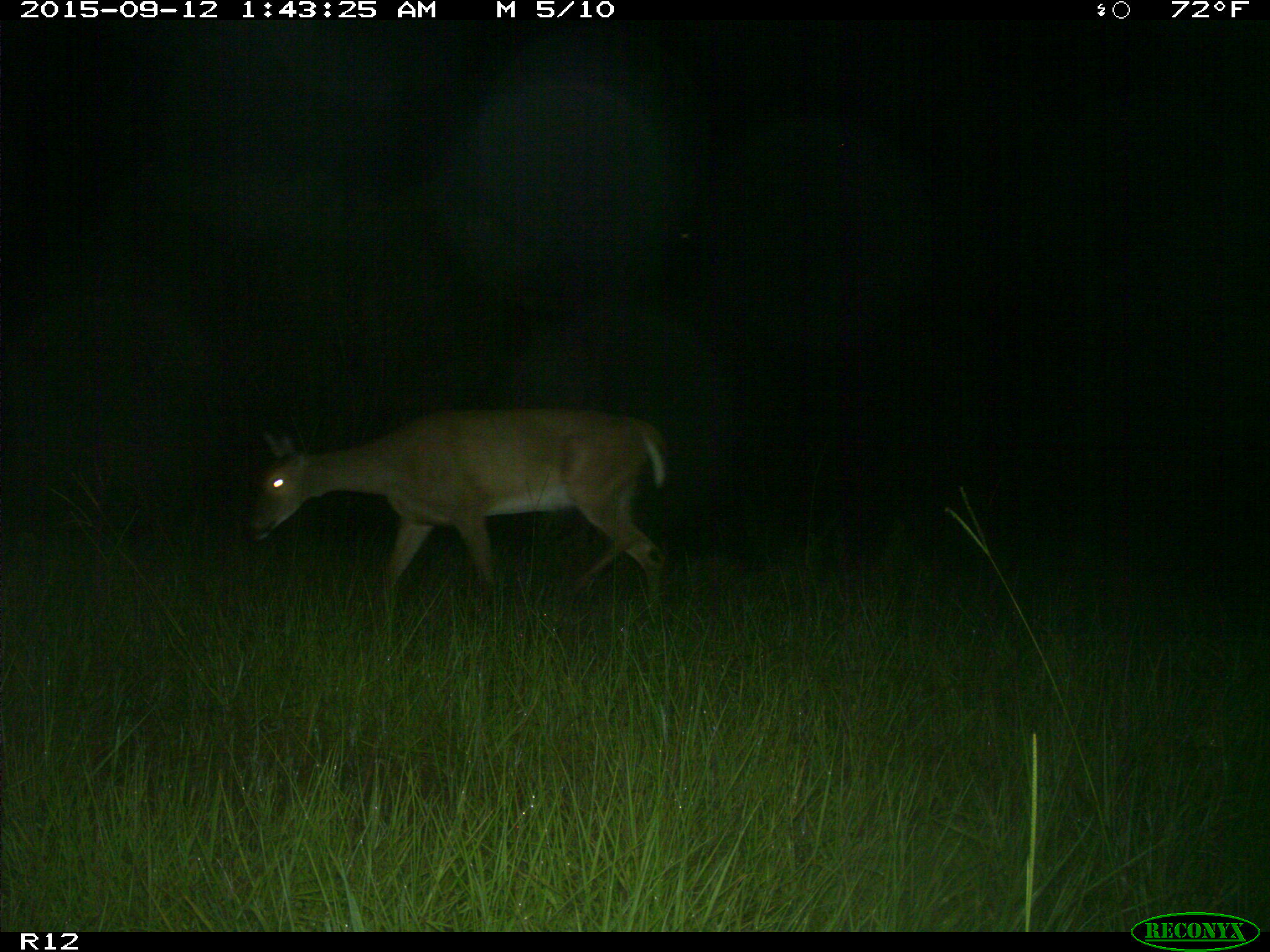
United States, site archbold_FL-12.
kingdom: Animalia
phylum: Chordata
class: Mammalia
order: Artiodactyla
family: Cervidae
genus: Odocoileus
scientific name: Odocoileus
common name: deer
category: unidentified deer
Unidentified deer (deer) (Odocoileus).